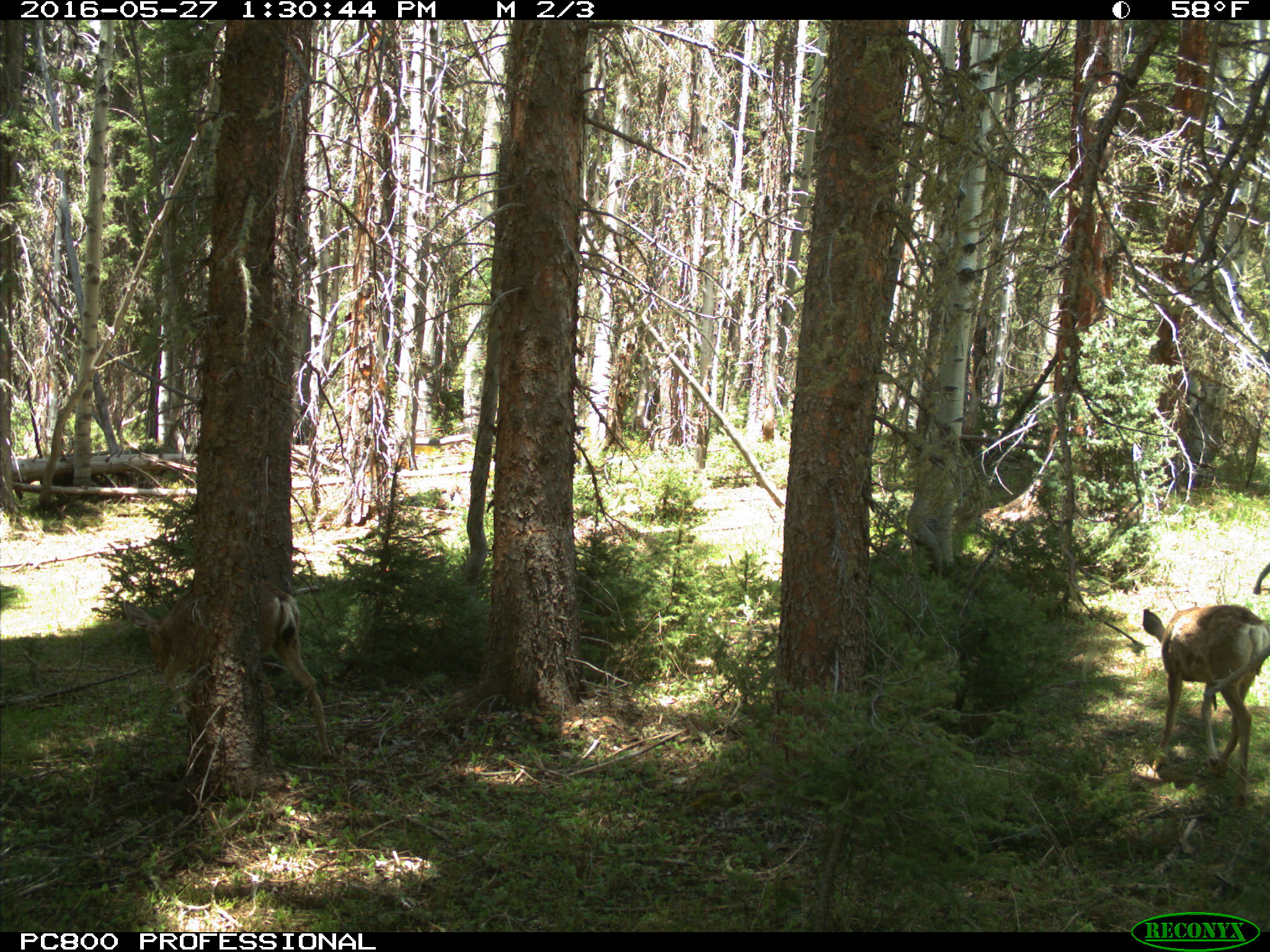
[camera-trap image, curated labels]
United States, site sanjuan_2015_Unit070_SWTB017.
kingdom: Animalia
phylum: Chordata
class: Mammalia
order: Artiodactyla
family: Cervidae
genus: Odocoileus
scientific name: Odocoileus hemionus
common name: mule deer